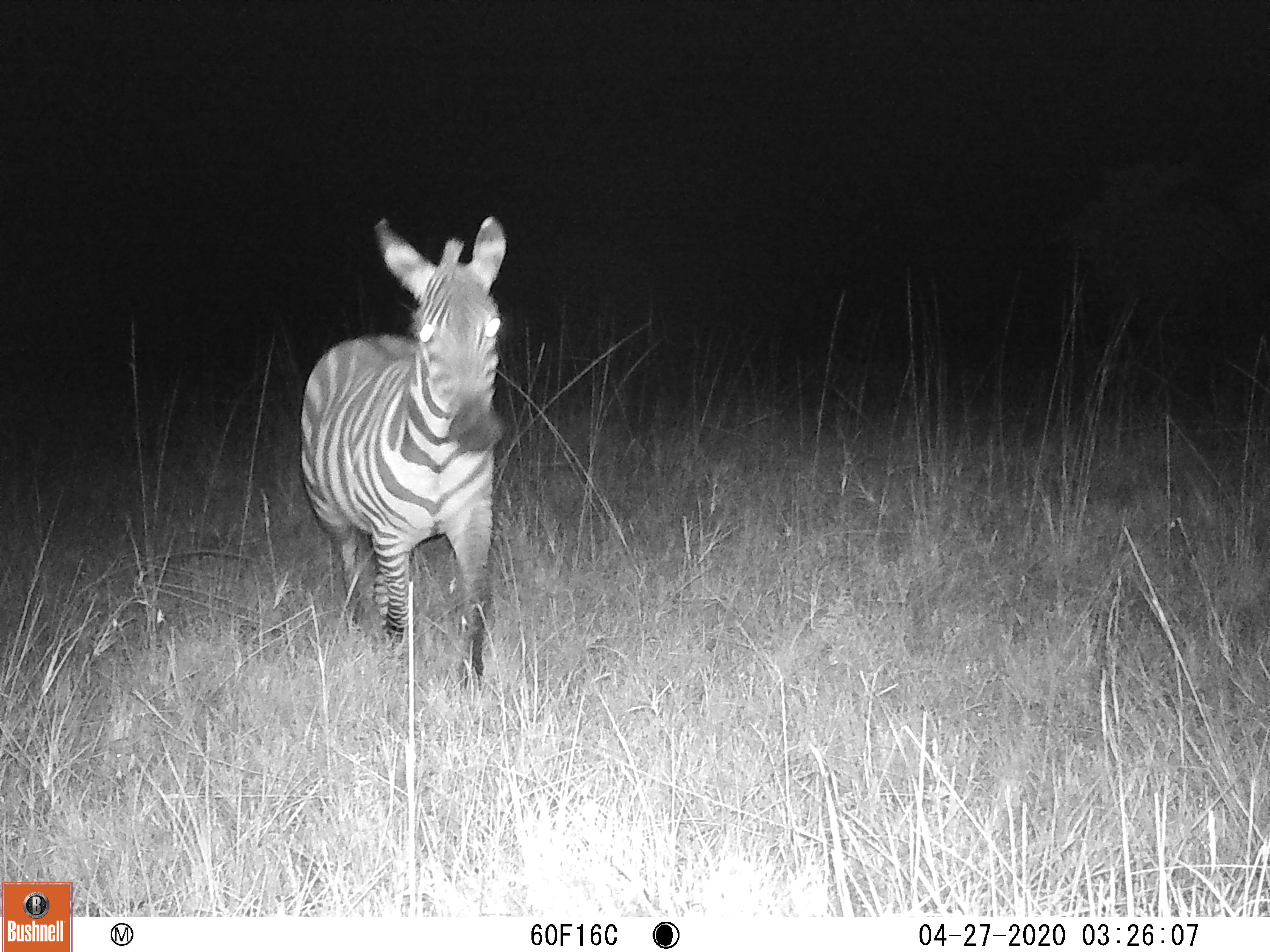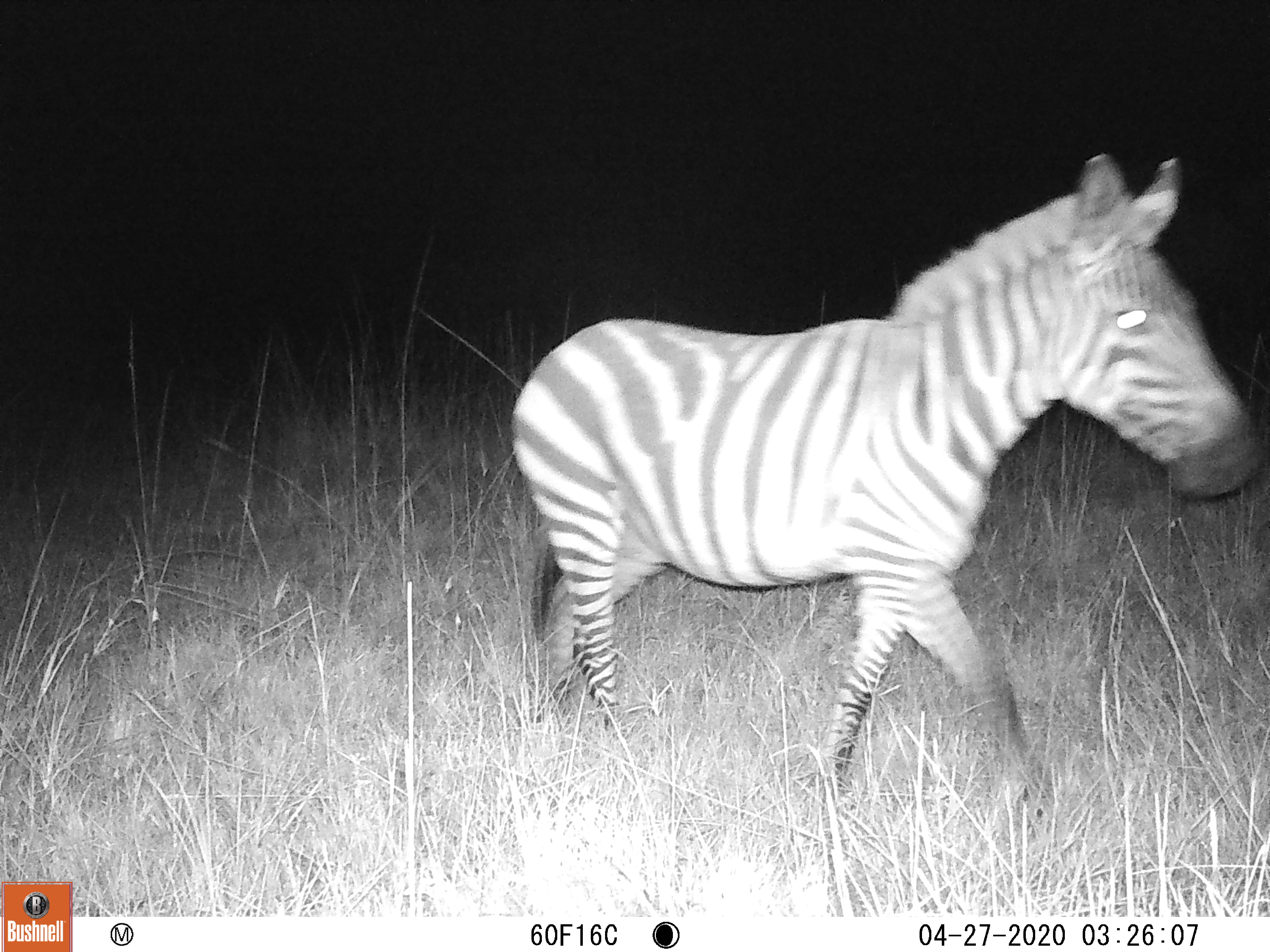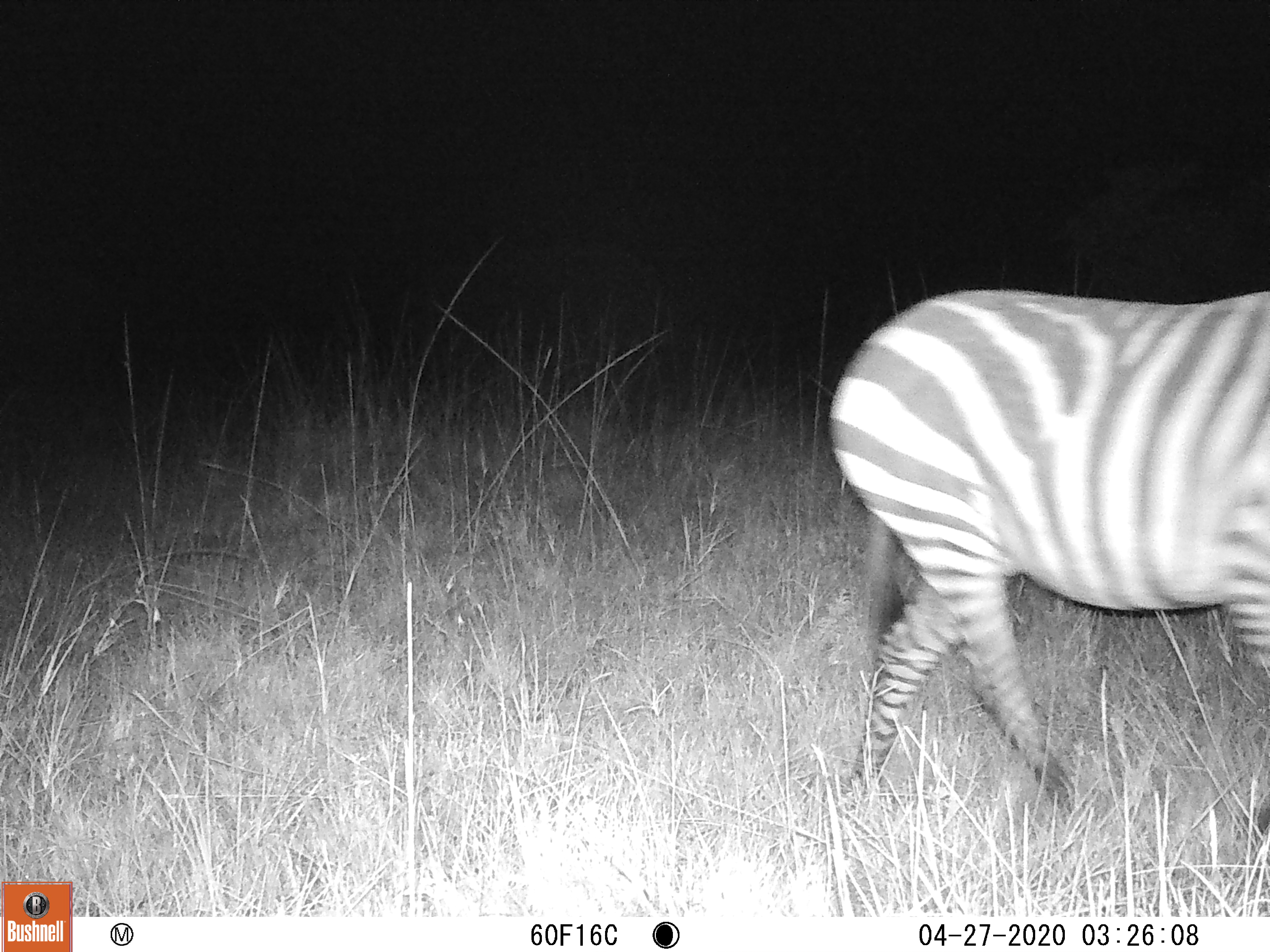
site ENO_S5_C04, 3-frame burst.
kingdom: Animalia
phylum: Chordata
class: Mammalia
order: Perissodactyla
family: Equidae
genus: Equus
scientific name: Equus quagga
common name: plains zebra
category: zebraplains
Zebraplains (plains zebra) (Equus quagga), count 1. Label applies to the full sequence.